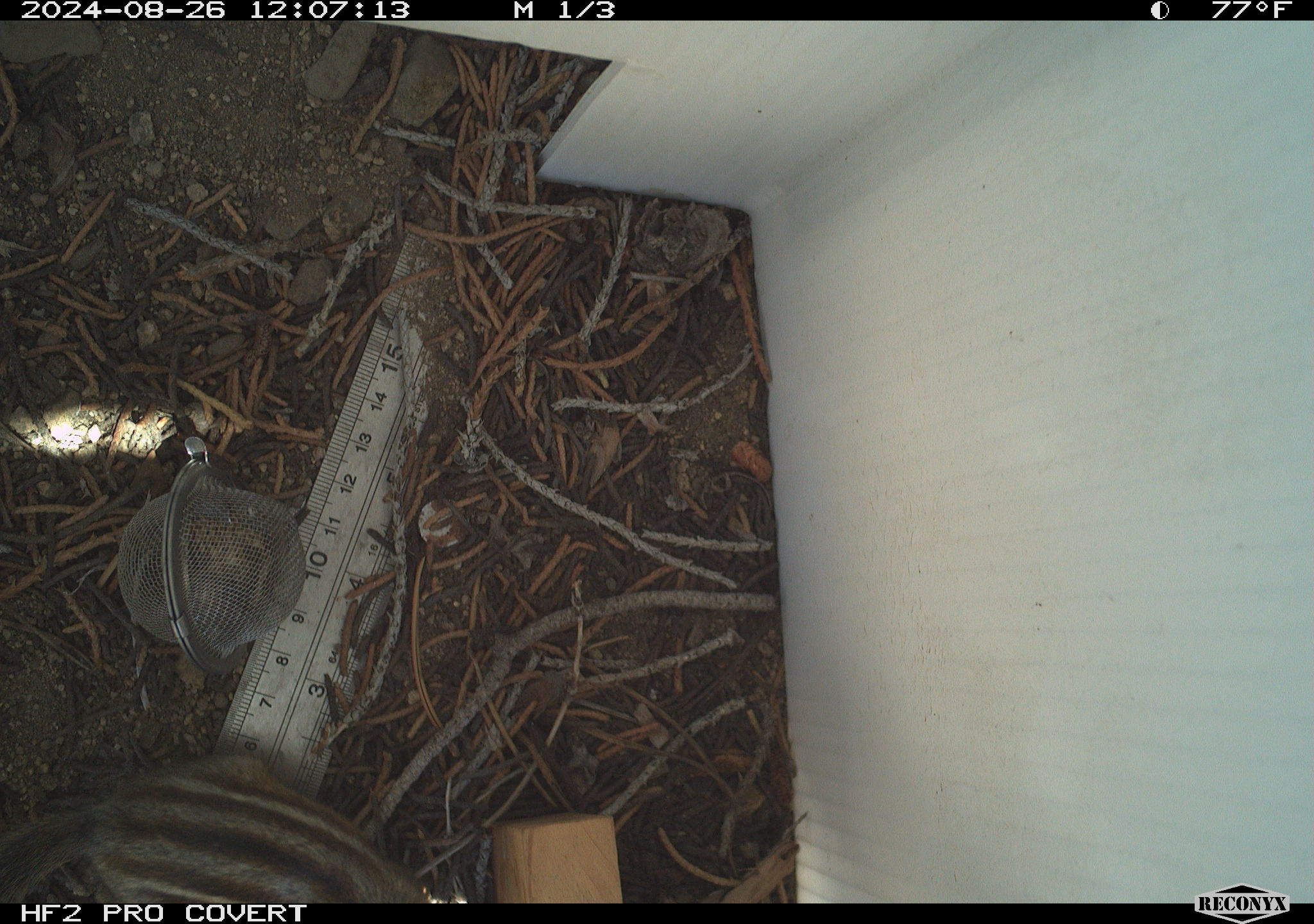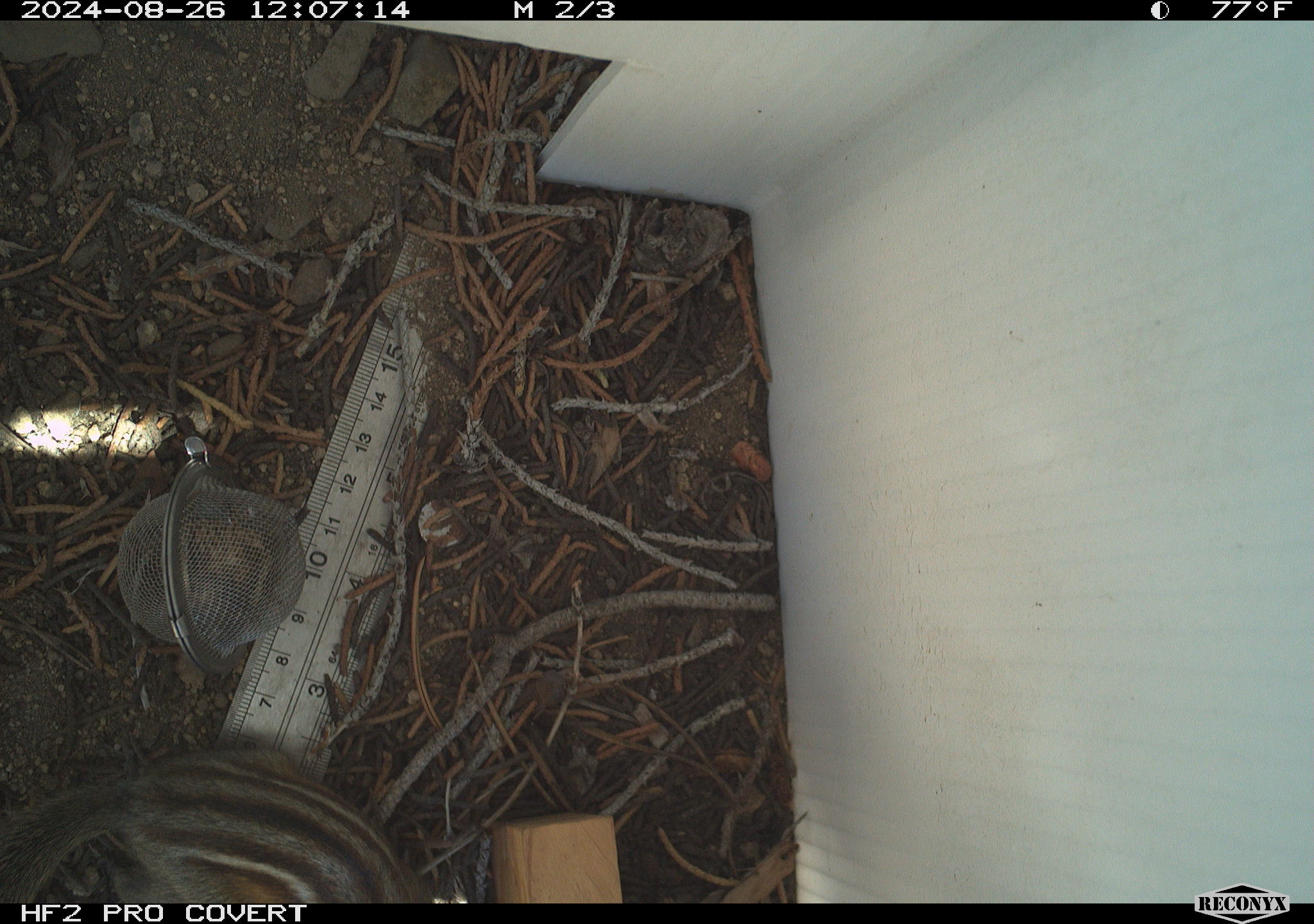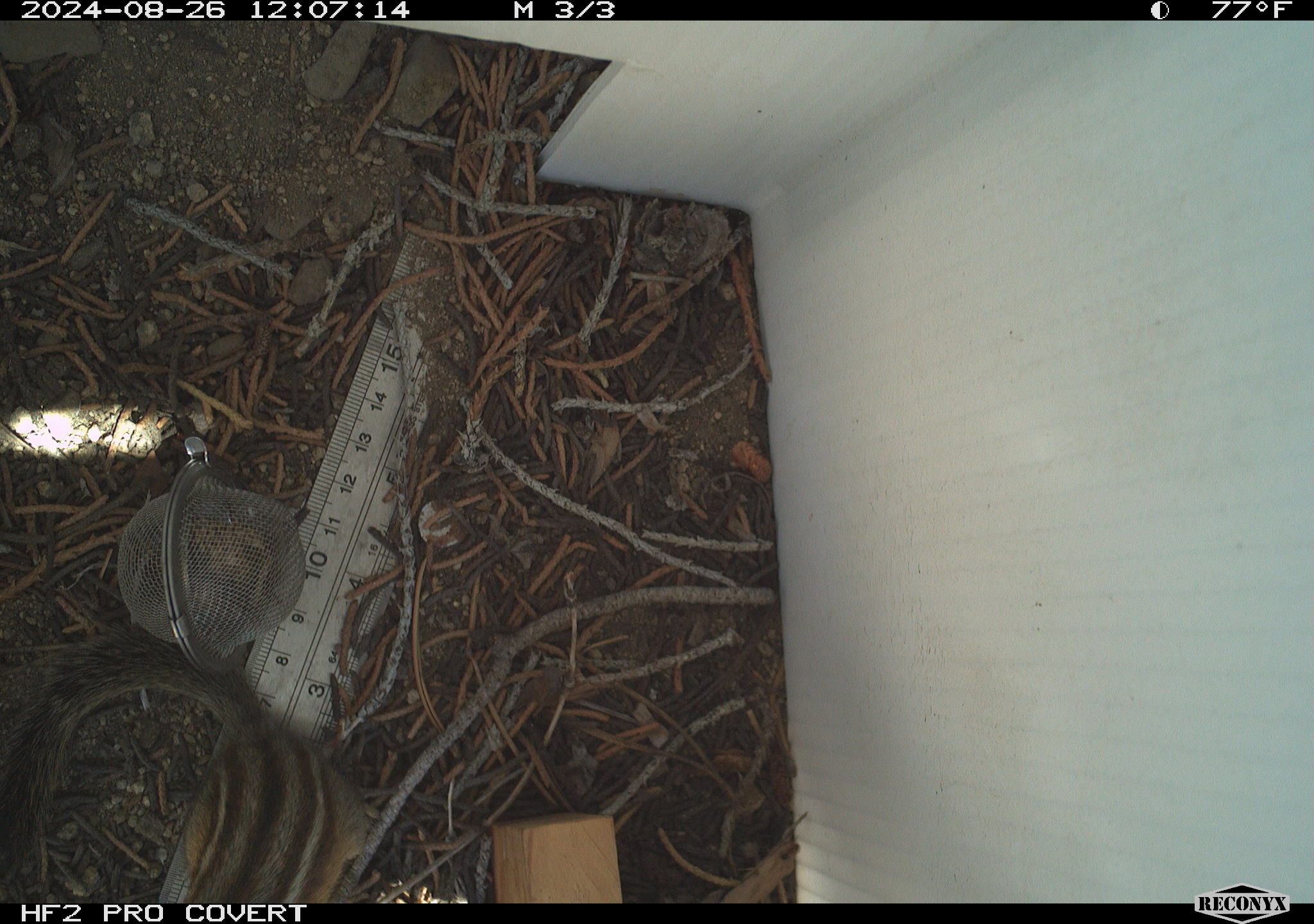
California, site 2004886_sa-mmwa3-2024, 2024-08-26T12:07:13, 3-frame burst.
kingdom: Animalia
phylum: Chordata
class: Mammalia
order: Rodentia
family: Sciuridae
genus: Neotamias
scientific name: Neotamias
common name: western chipmunks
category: neotamias species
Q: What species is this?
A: Neotamias species (western chipmunks) (Neotamias).